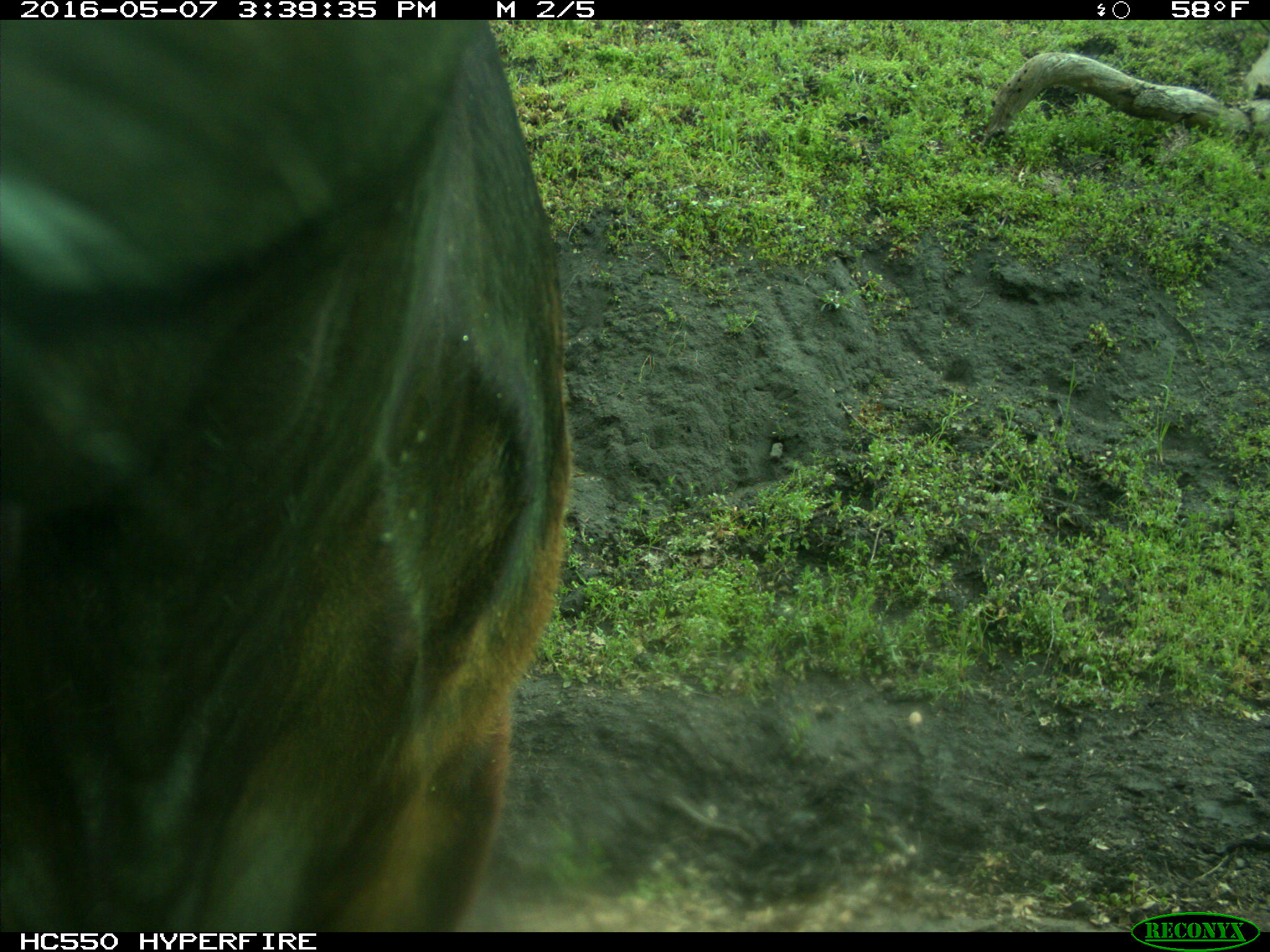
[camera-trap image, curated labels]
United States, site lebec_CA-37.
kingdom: Animalia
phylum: Chordata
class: Mammalia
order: Artiodactyla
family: Bovidae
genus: Bos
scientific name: Bos taurus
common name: domestic cow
Bos taurus (domestic cow).